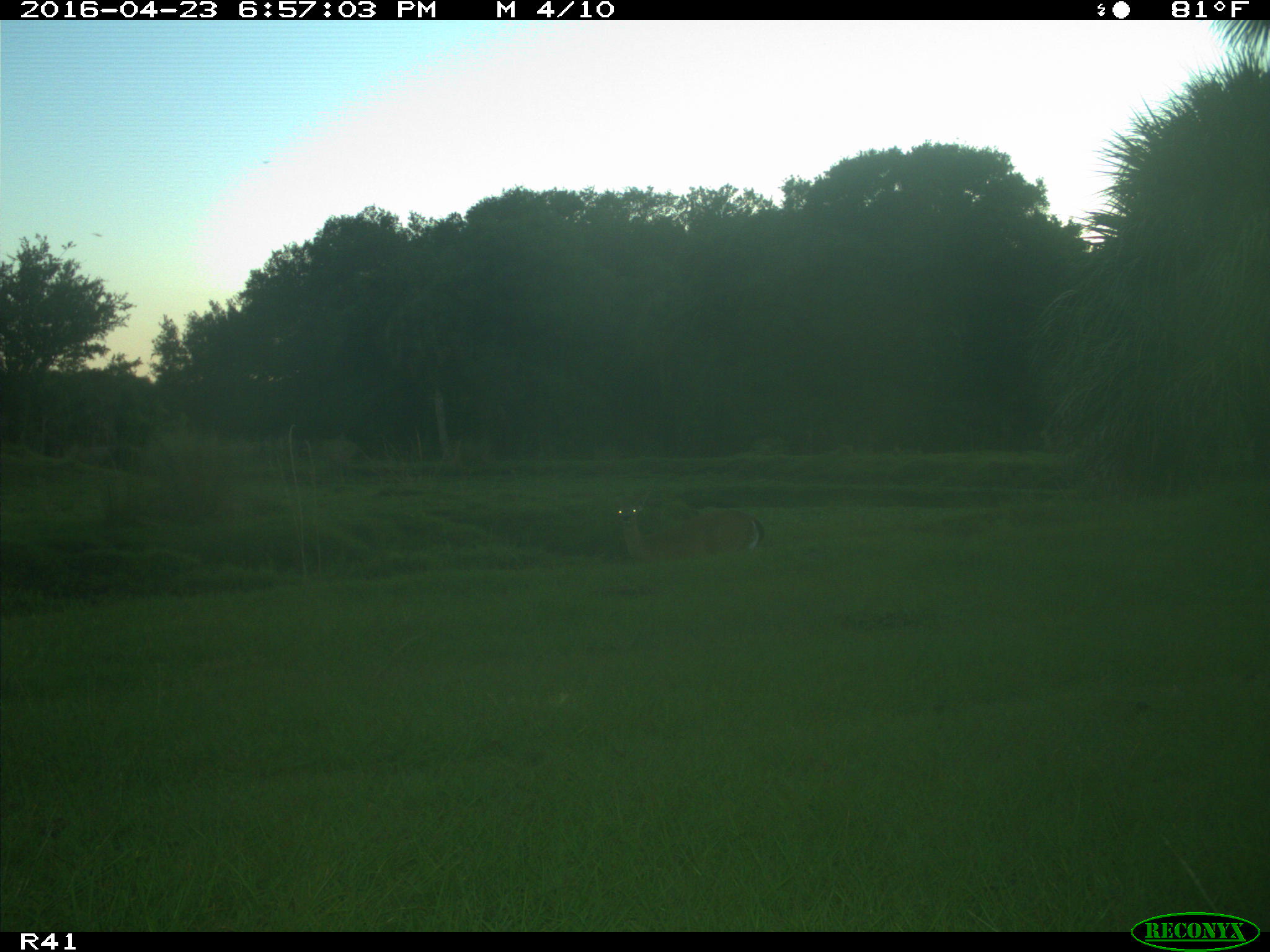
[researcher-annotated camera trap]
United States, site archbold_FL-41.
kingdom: Animalia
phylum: Chordata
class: Mammalia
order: Artiodactyla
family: Cervidae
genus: Odocoileus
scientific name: Odocoileus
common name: deer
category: unidentified deer